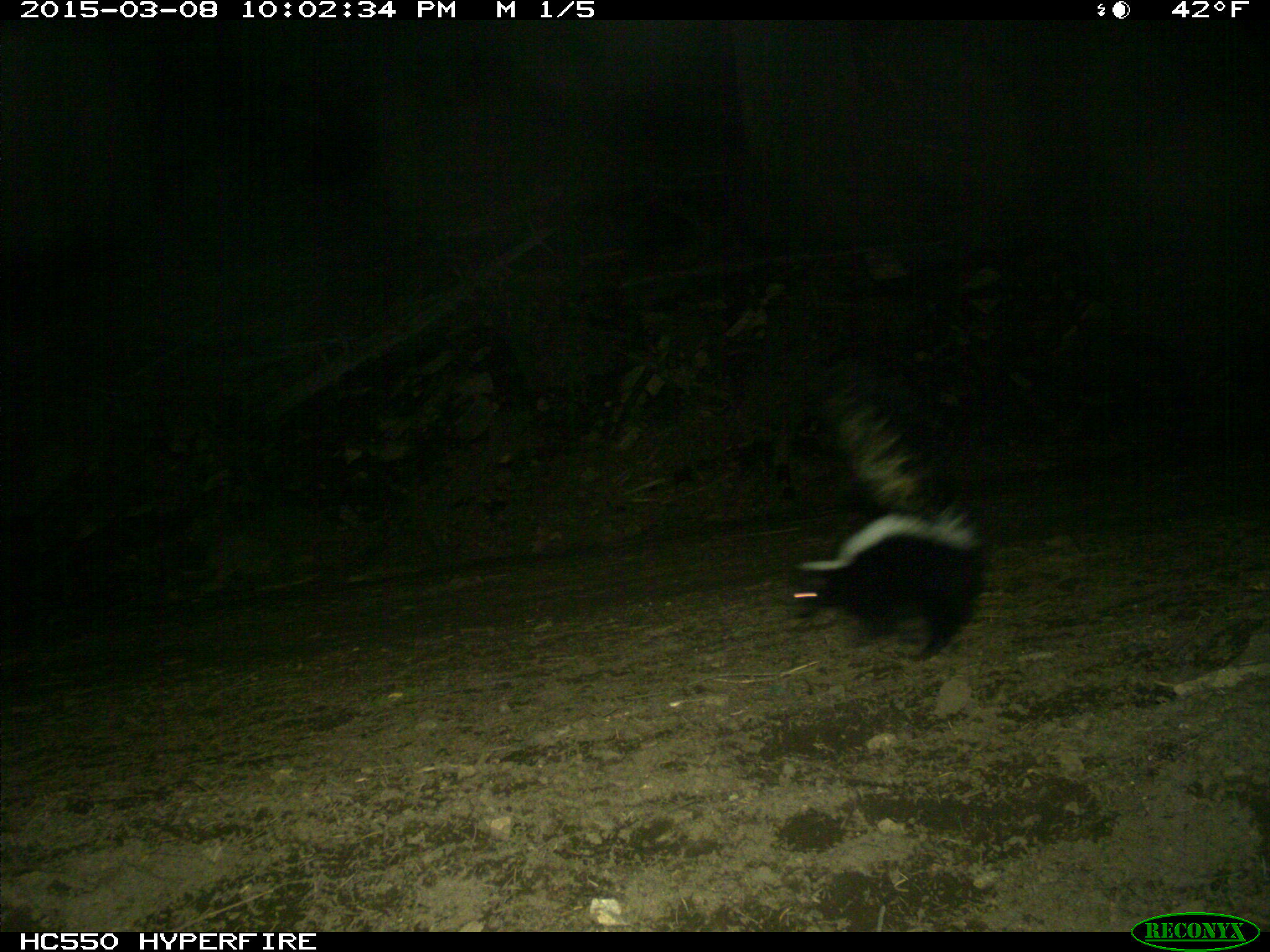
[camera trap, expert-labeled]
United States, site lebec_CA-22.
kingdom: Animalia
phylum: Chordata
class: Mammalia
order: Carnivora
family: Mephitidae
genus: Mephitis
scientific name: Mephitis mephitis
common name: striped skunk